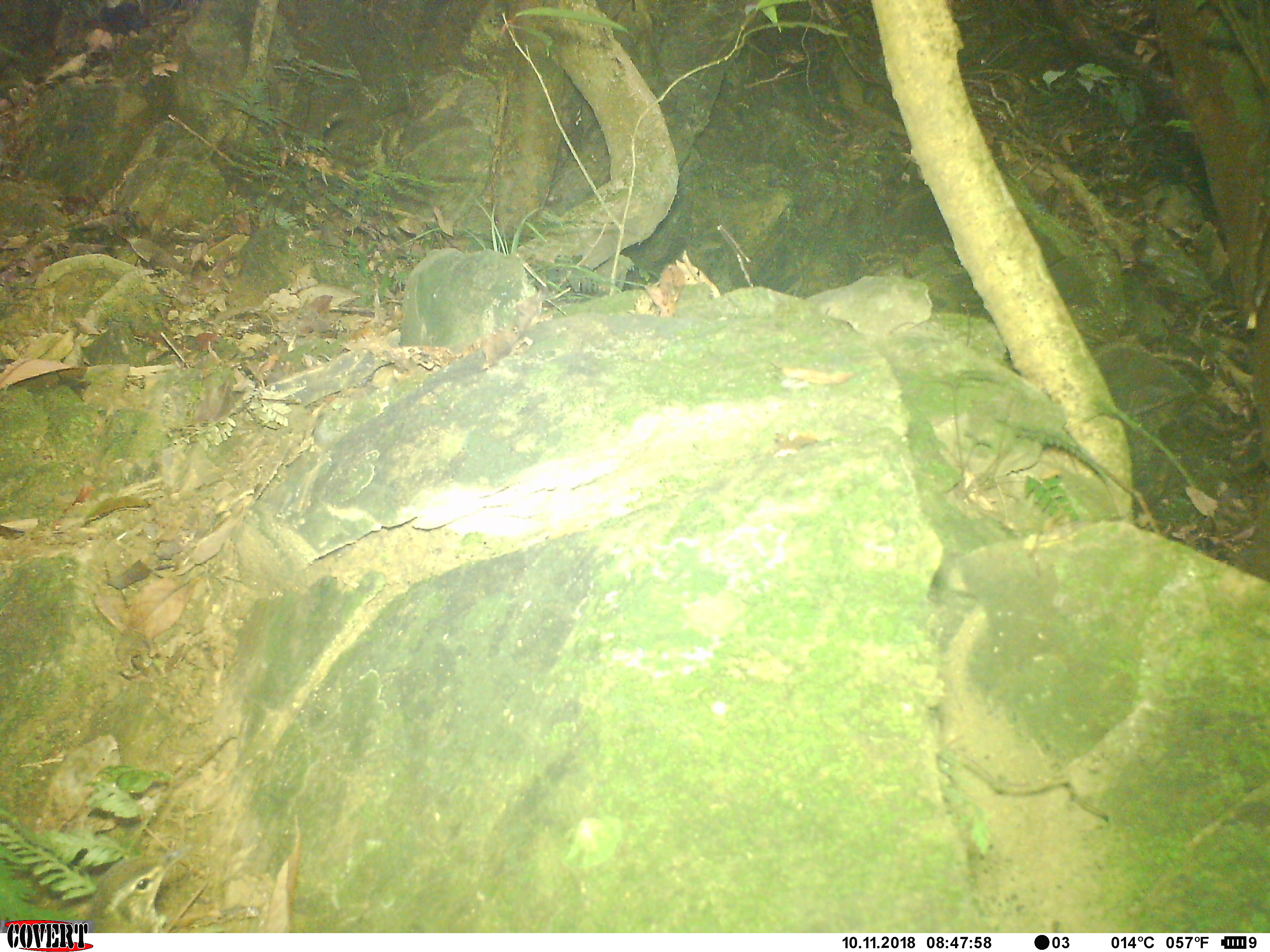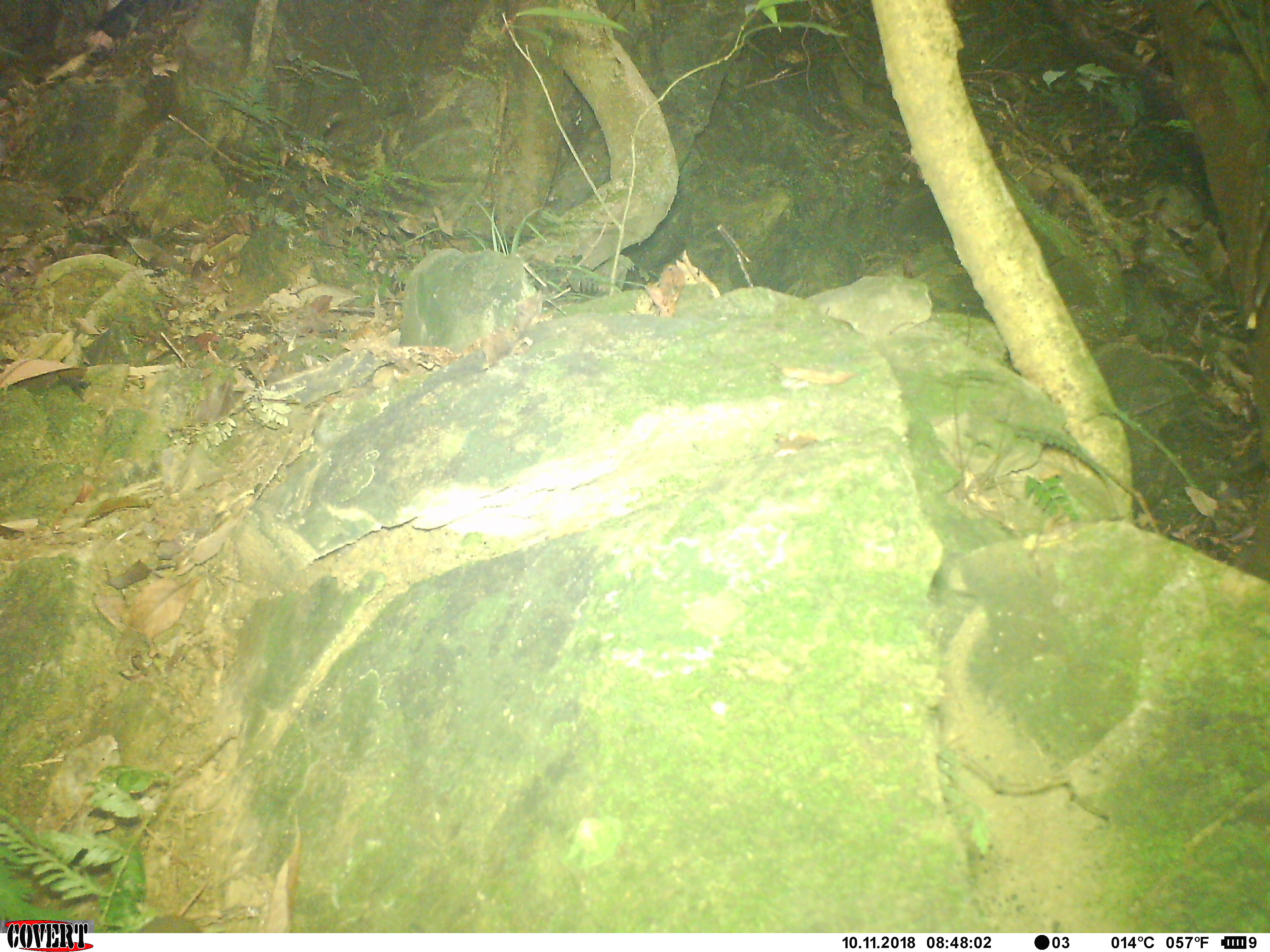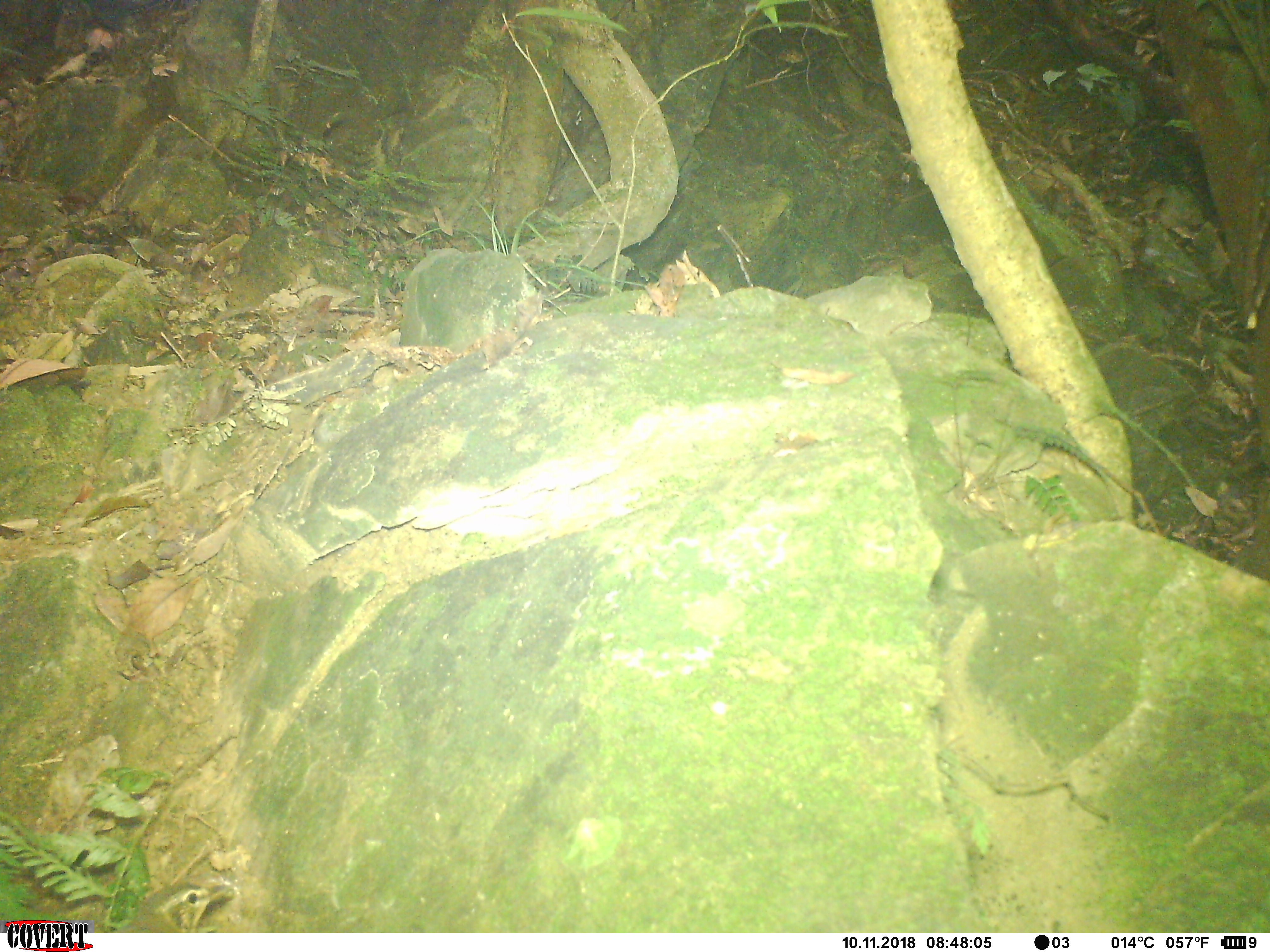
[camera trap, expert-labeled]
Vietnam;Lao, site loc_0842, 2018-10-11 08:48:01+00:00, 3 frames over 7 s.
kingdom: Animalia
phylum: Chordata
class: Aves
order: Passeriformes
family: Turdidae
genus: Geokichla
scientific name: Geokichla sibirica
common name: siberian thrush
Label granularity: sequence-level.